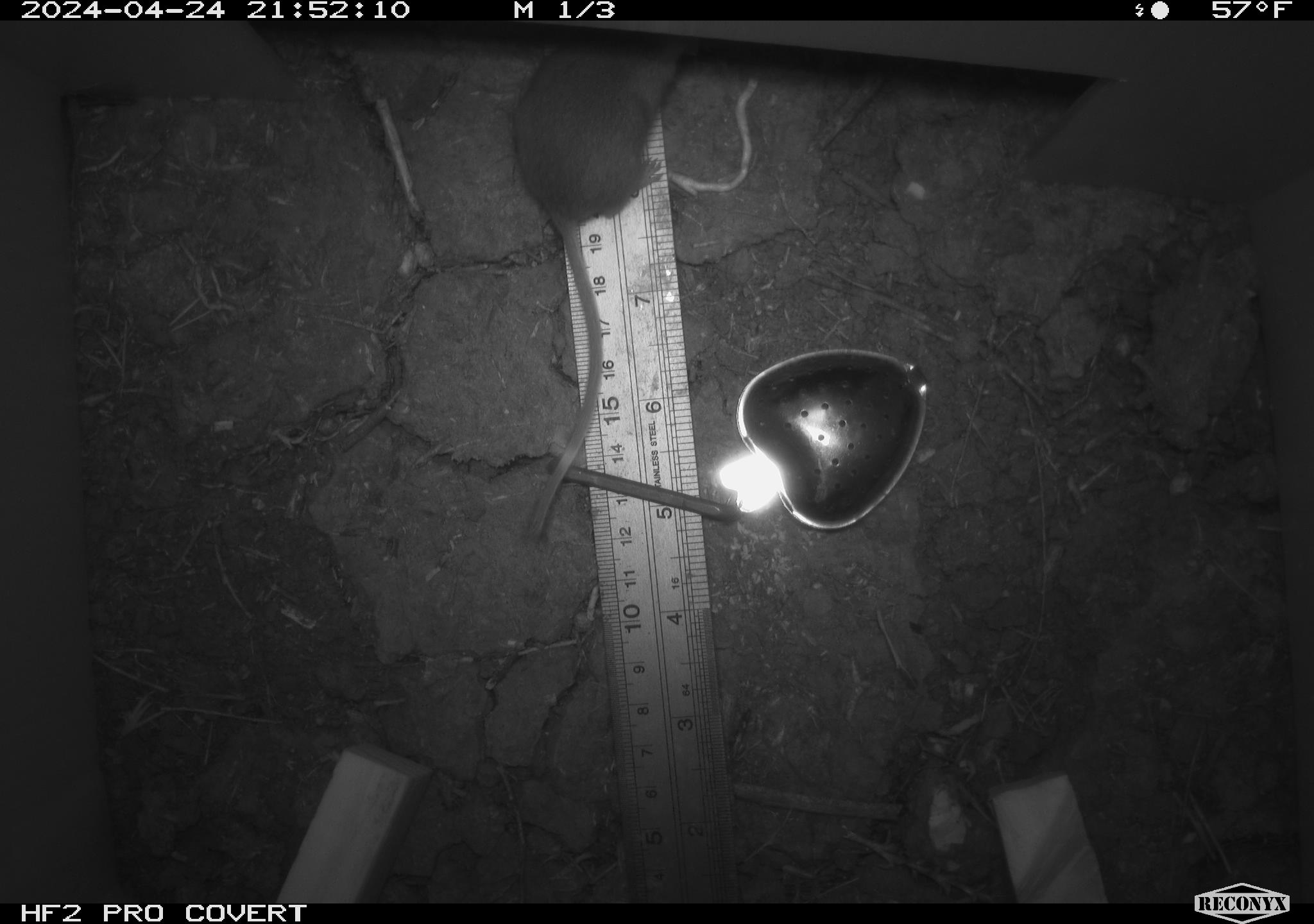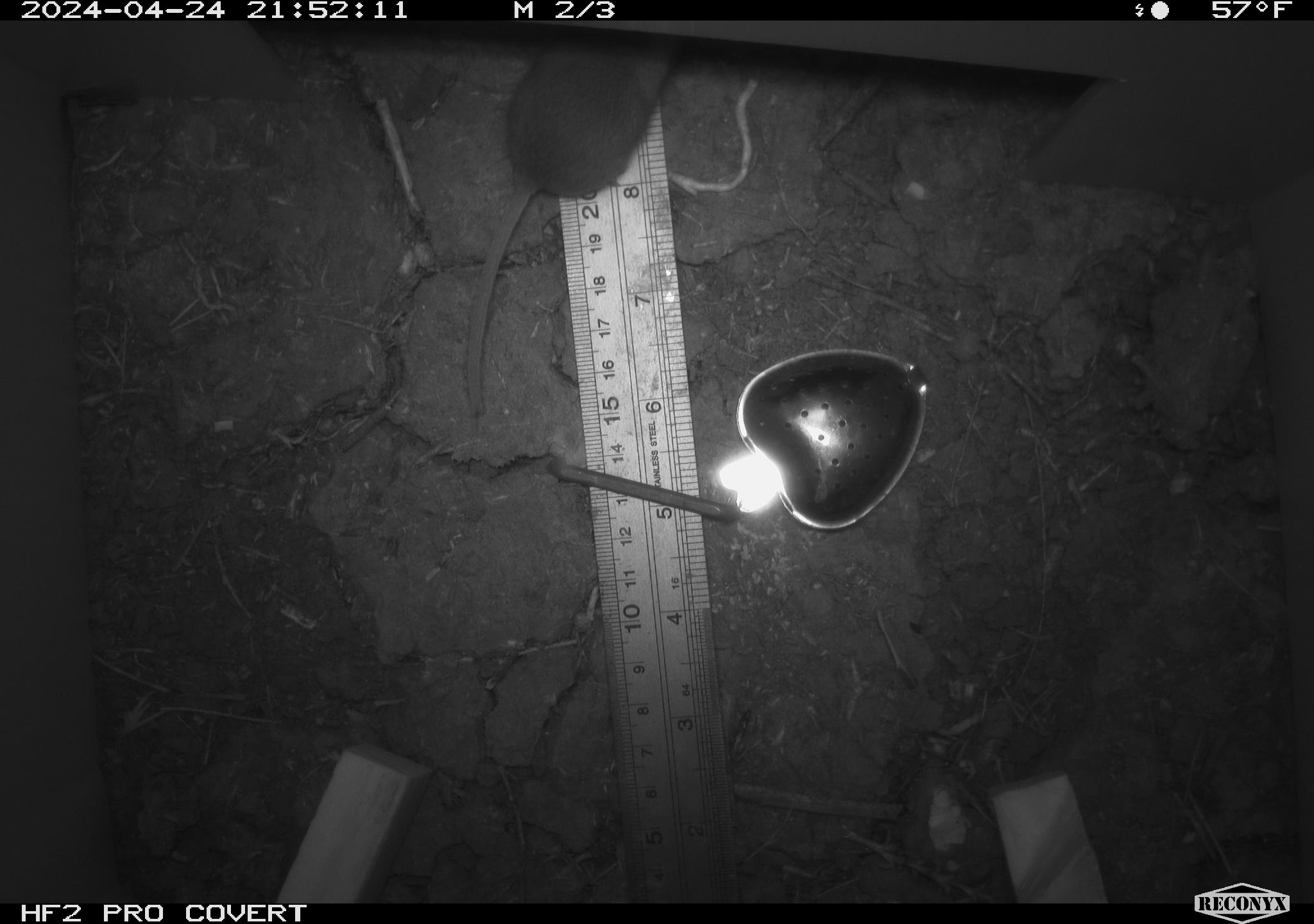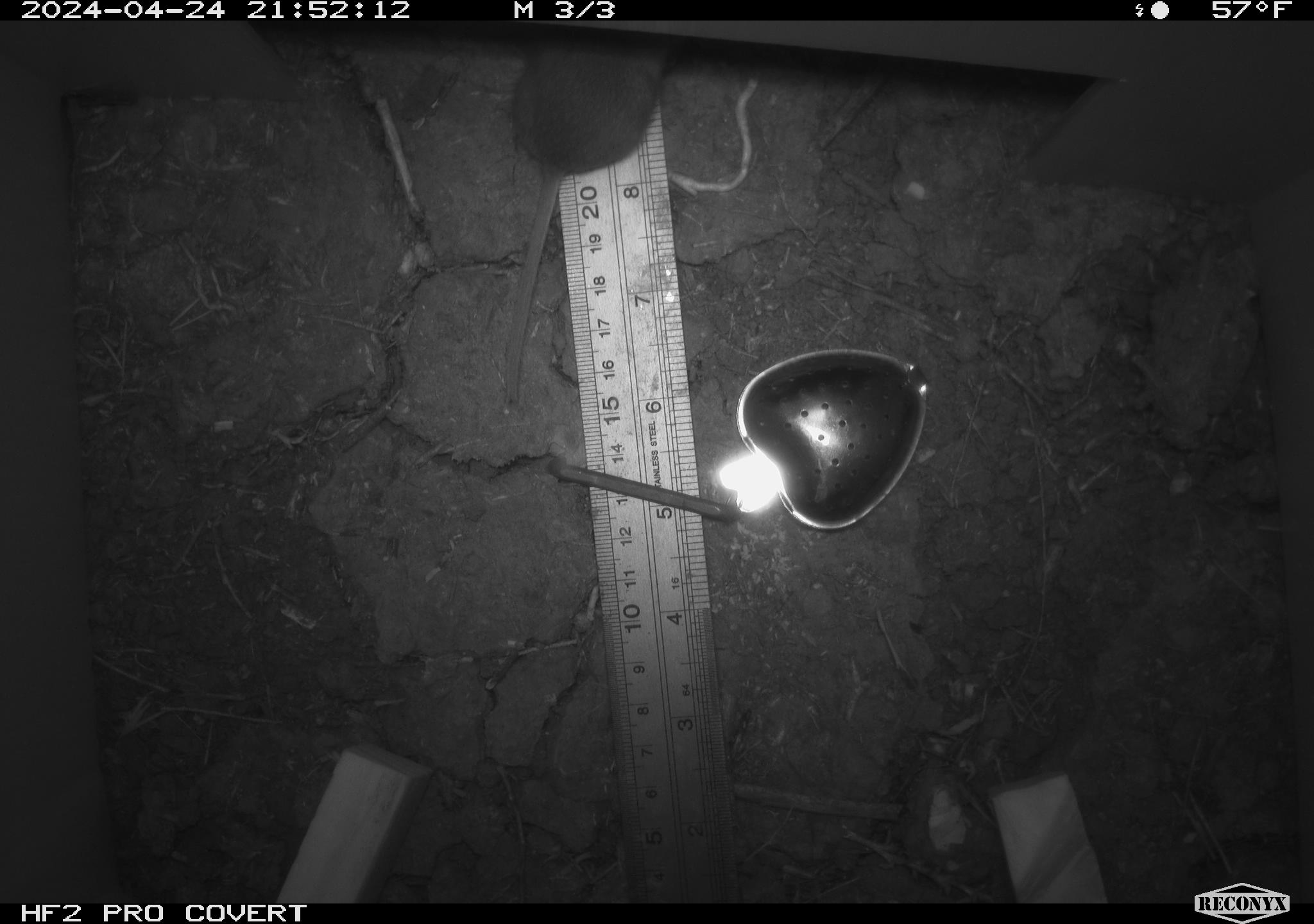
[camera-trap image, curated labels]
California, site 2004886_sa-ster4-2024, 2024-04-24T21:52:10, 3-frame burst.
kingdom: Animalia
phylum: Chordata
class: Mammalia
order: Rodentia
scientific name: Rodentia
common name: mouse species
Mouse species (Rodentia).